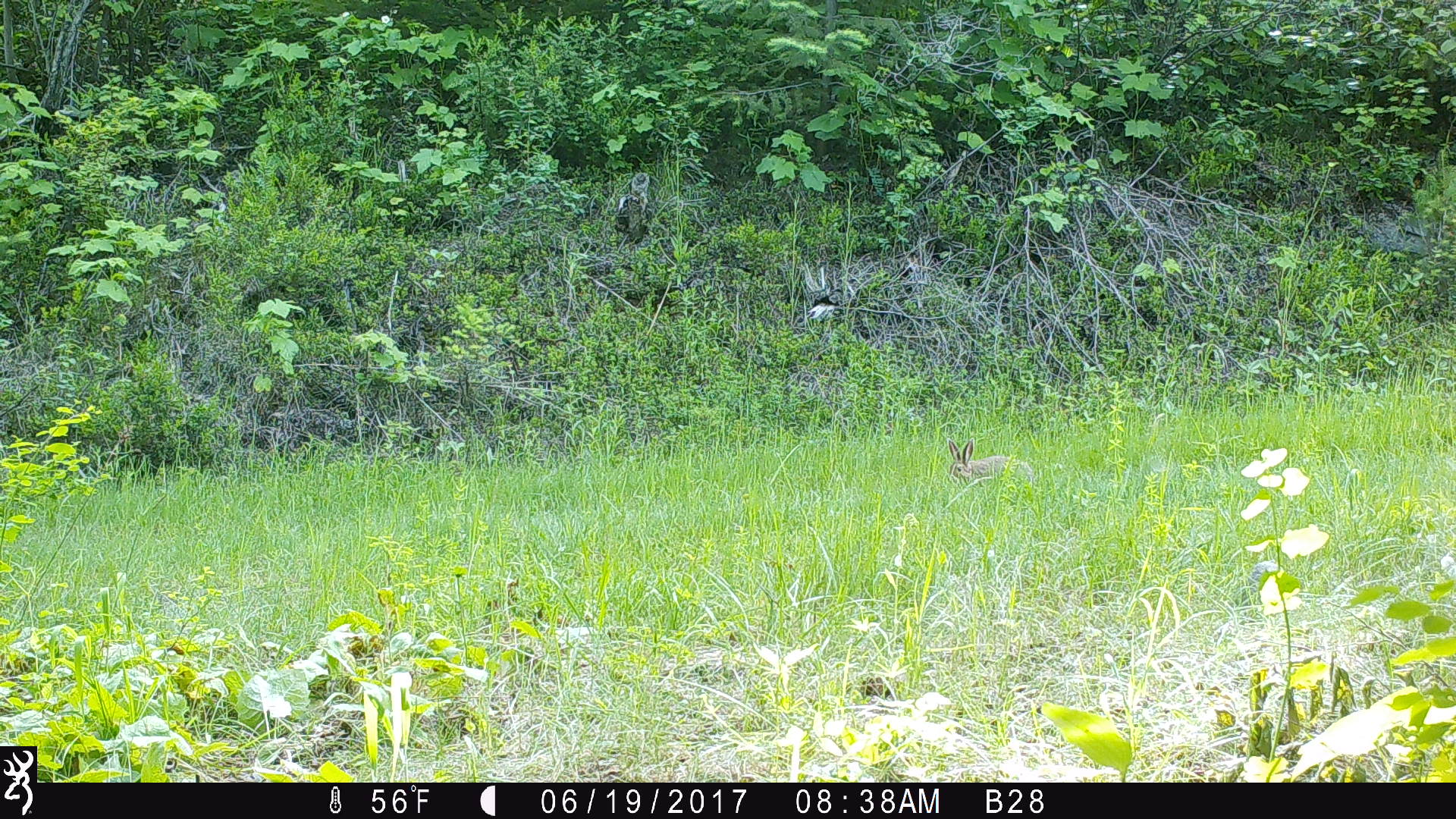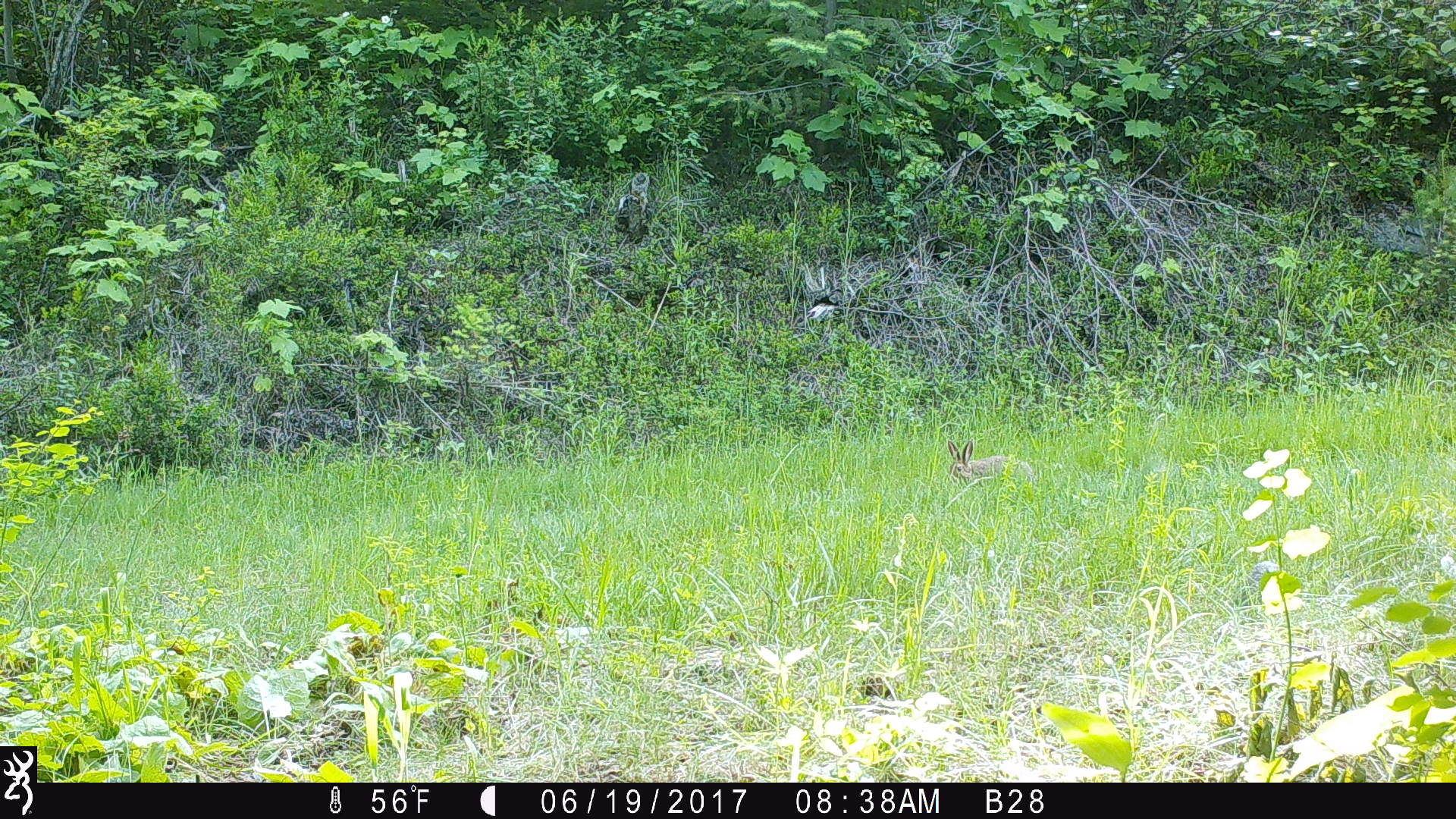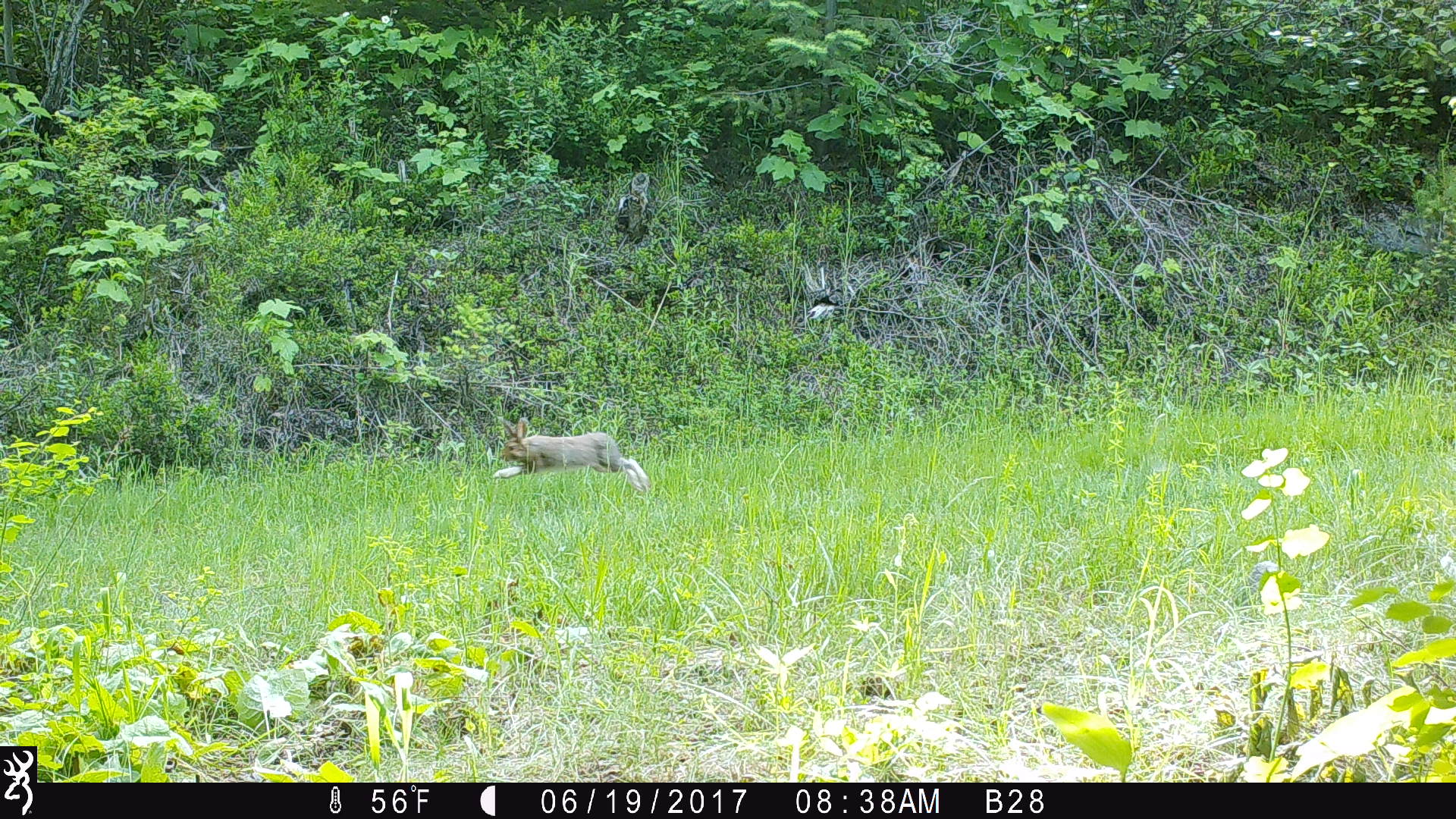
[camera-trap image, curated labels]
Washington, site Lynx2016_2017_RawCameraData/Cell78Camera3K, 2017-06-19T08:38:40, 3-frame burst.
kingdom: Animalia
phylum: Chordata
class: Mammalia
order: Lagomorpha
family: Leporidae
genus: Lepus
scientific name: Lepus americanus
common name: snowshoe hare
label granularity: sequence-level